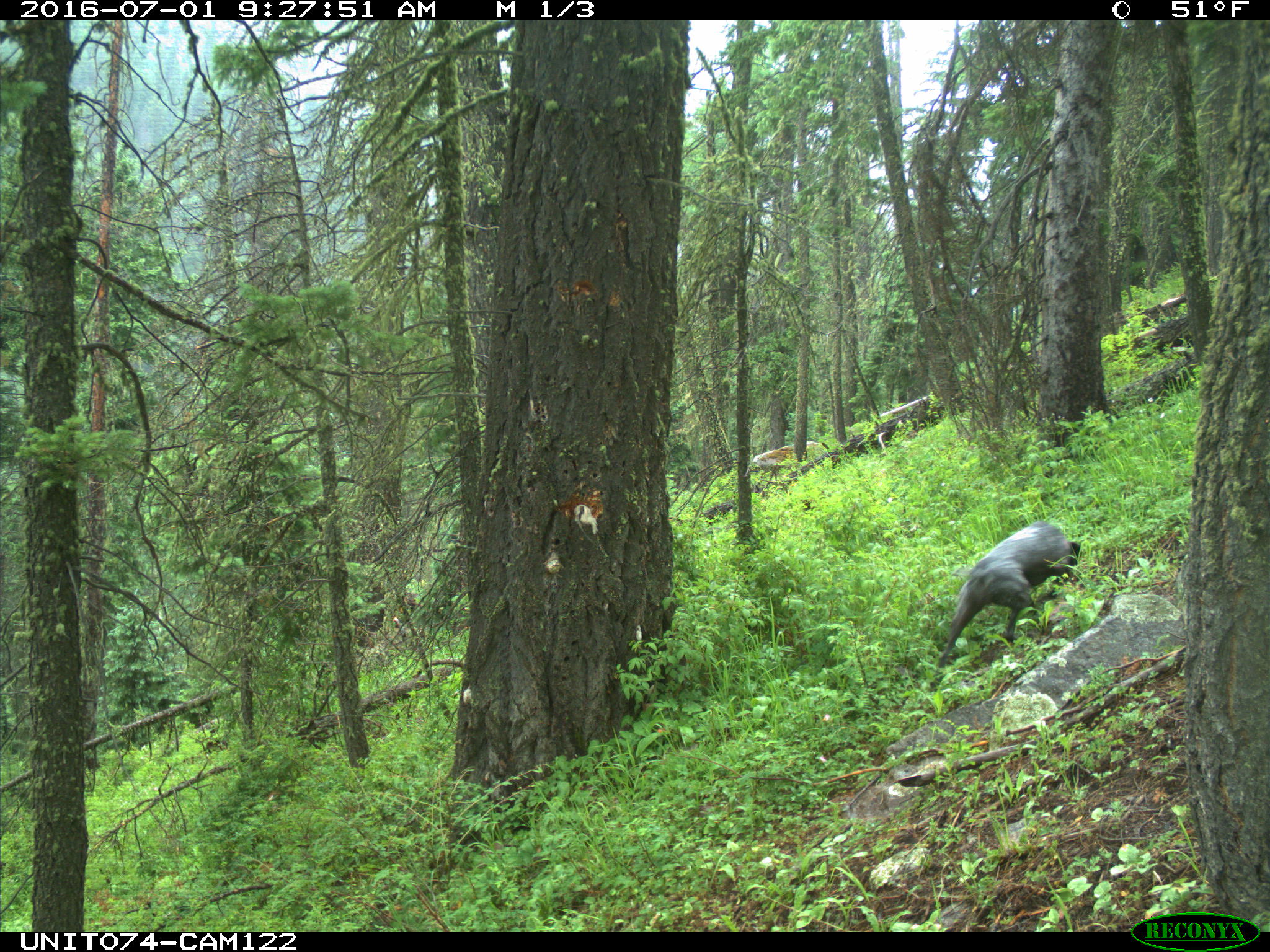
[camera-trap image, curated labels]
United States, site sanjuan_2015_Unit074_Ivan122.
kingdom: Animalia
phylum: Chordata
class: Mammalia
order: Carnivora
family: Canidae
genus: Canis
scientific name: Canis familiaris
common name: domestic dog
Canis familiaris (domestic dog).